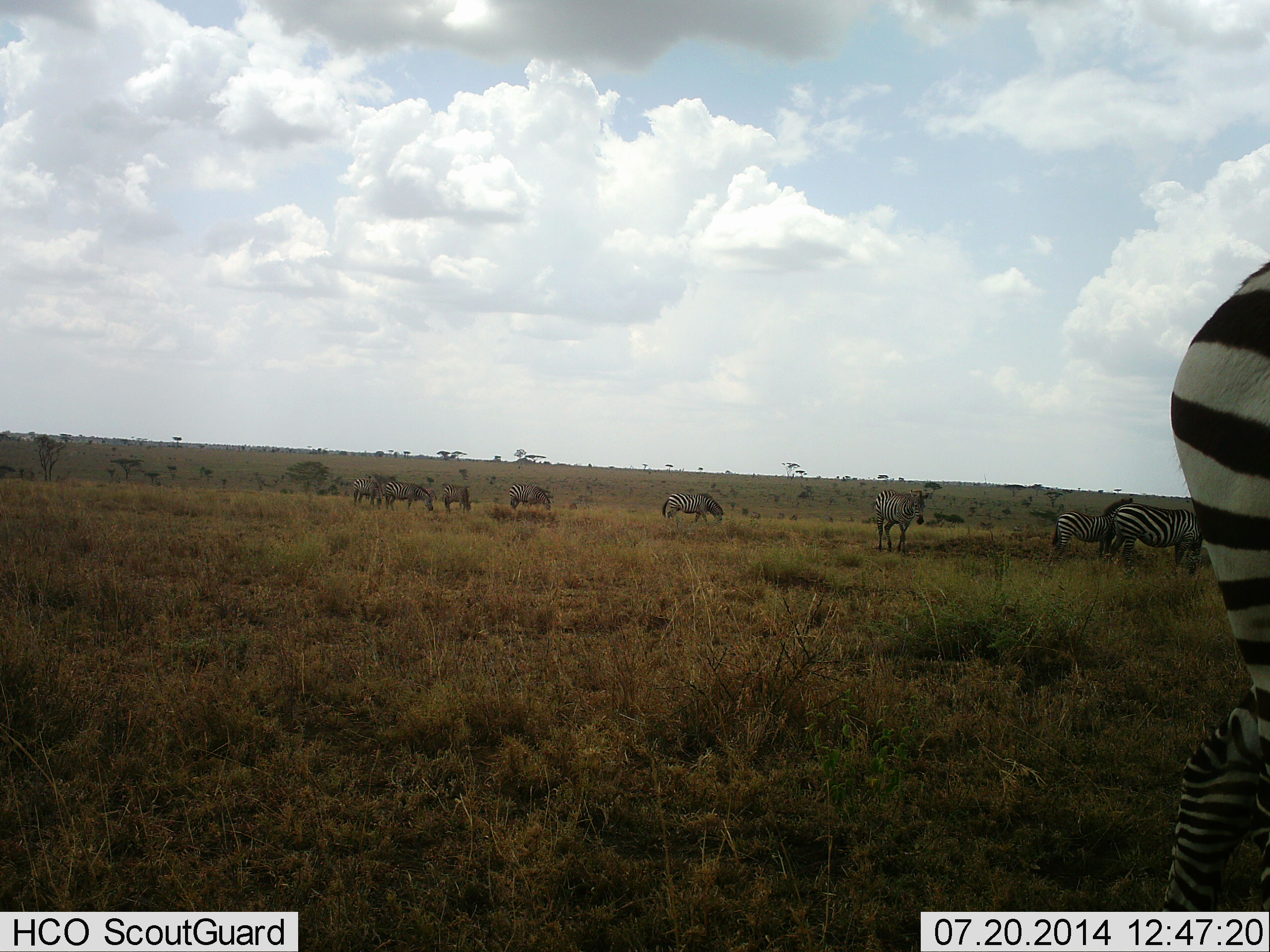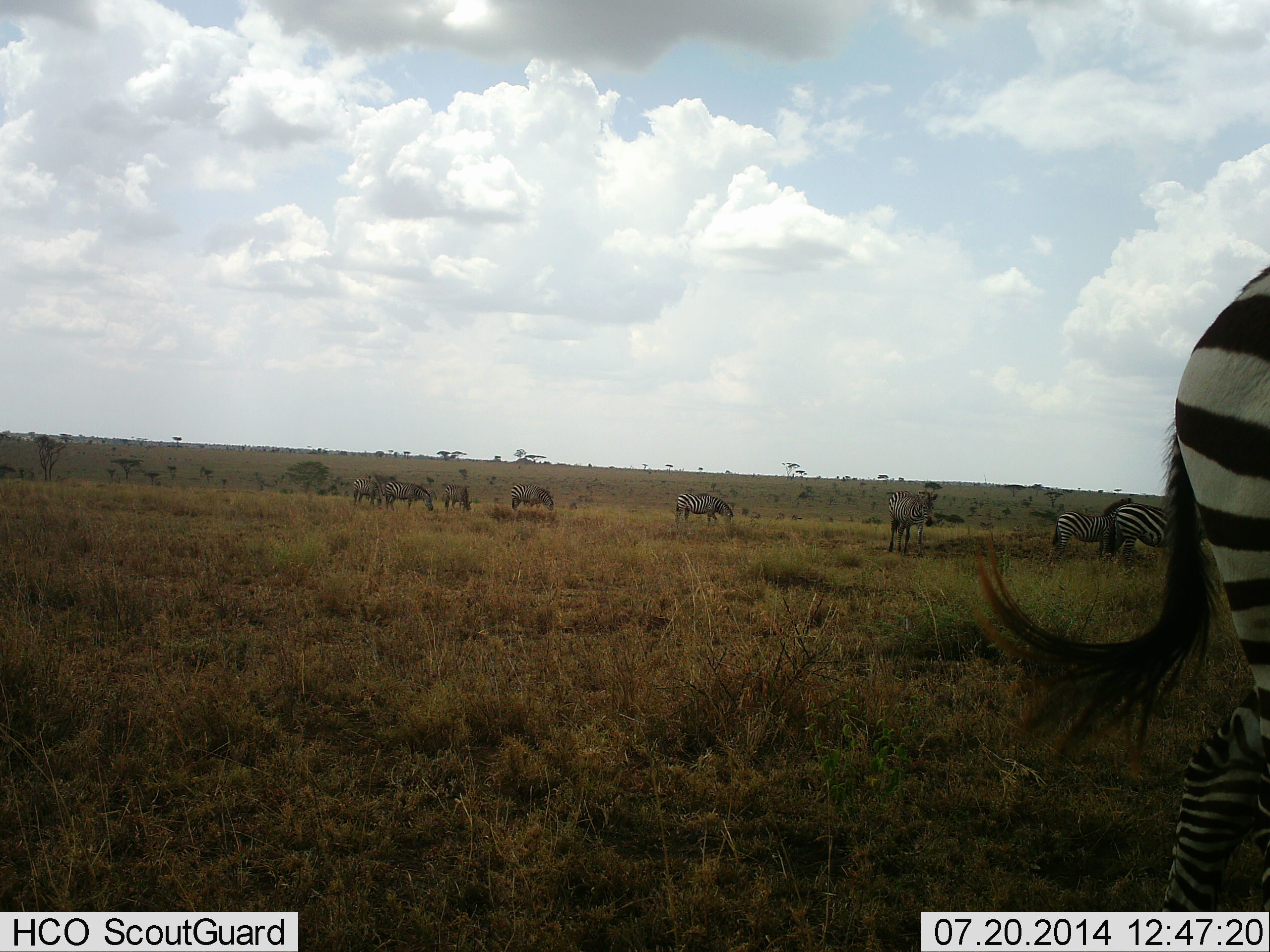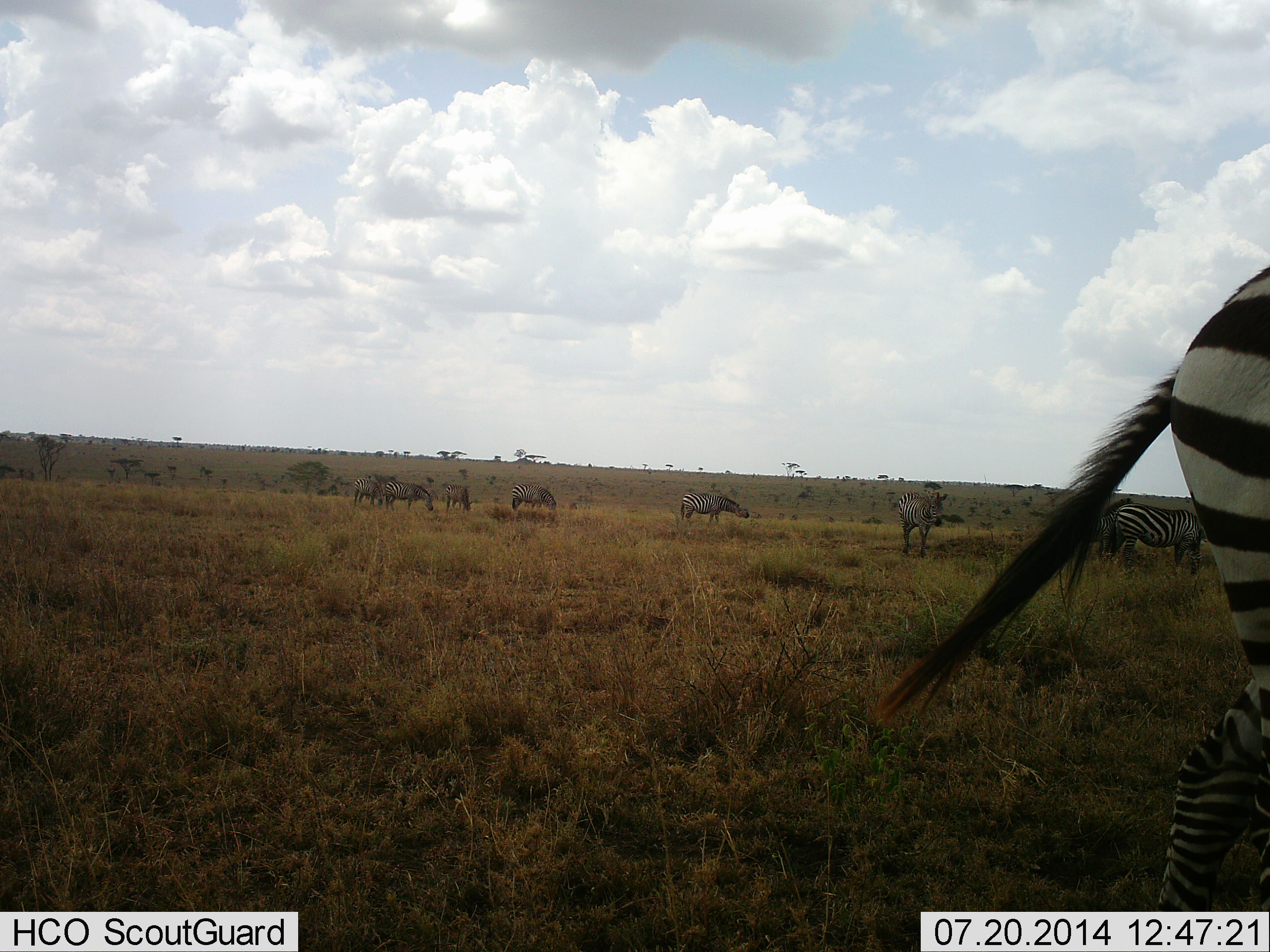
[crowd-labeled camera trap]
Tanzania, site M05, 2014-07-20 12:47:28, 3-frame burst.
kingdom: Animalia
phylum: Chordata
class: Mammalia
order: Perissodactyla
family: Equidae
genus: Equus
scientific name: Equus quagga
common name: plains zebra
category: zebra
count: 10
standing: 70%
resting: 0%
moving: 40%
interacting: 0%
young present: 0%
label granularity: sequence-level